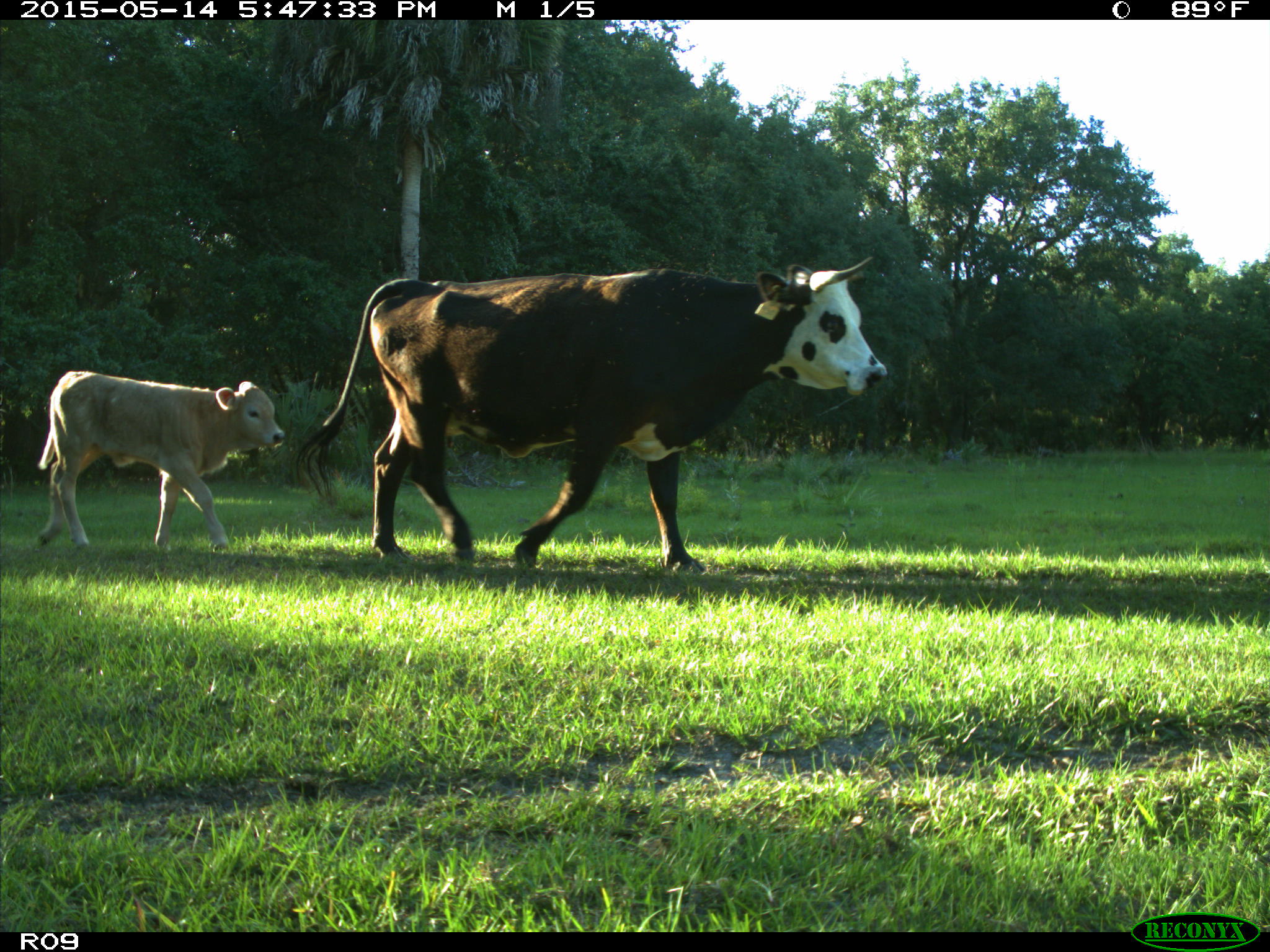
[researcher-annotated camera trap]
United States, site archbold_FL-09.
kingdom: Animalia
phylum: Chordata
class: Mammalia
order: Artiodactyla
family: Bovidae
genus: Bos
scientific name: Bos taurus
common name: domestic cow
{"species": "Bos taurus (domestic cow)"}